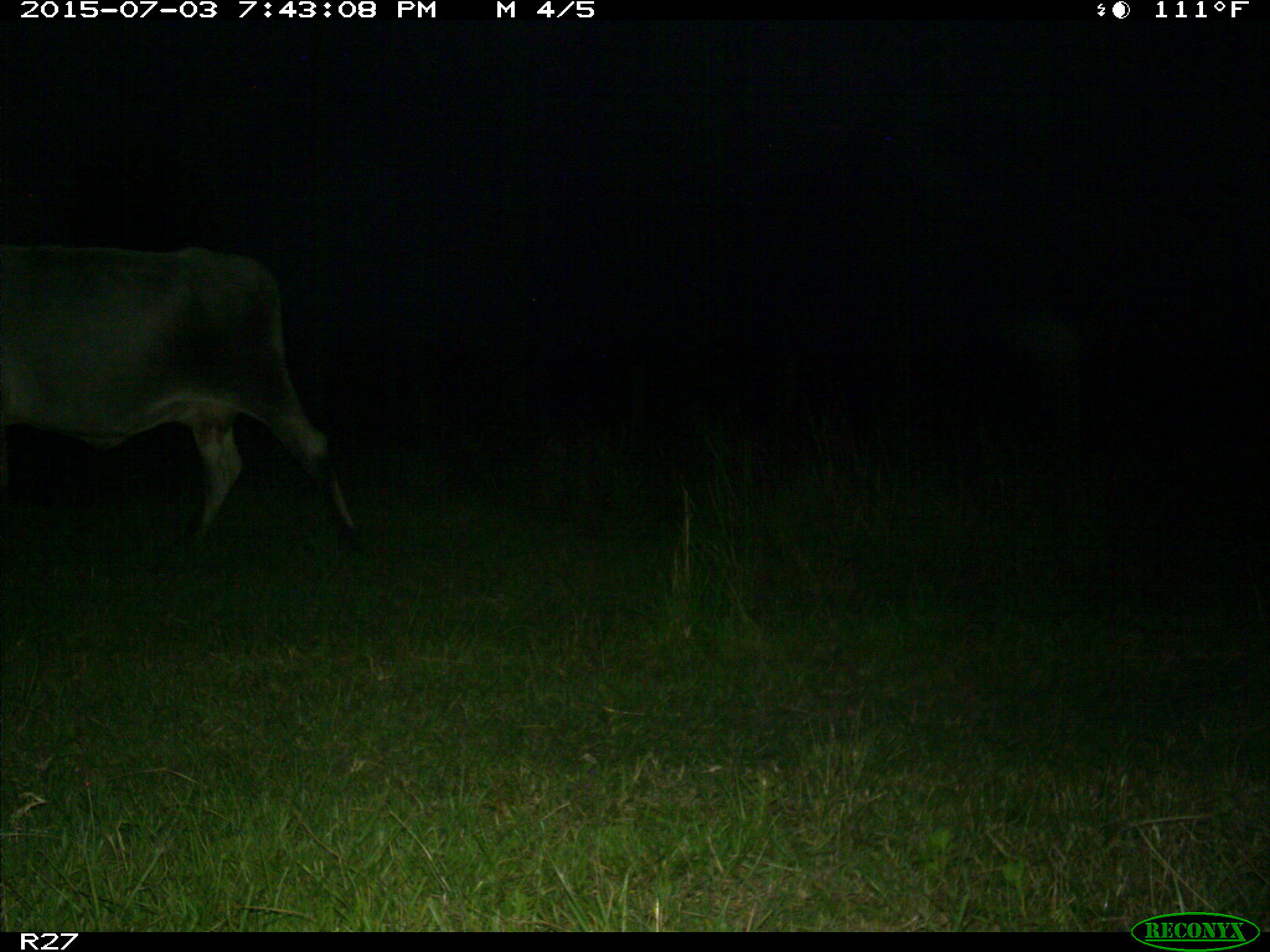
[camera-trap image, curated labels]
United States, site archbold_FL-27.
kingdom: Animalia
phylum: Chordata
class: Mammalia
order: Artiodactyla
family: Bovidae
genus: Bos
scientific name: Bos taurus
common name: domestic cow